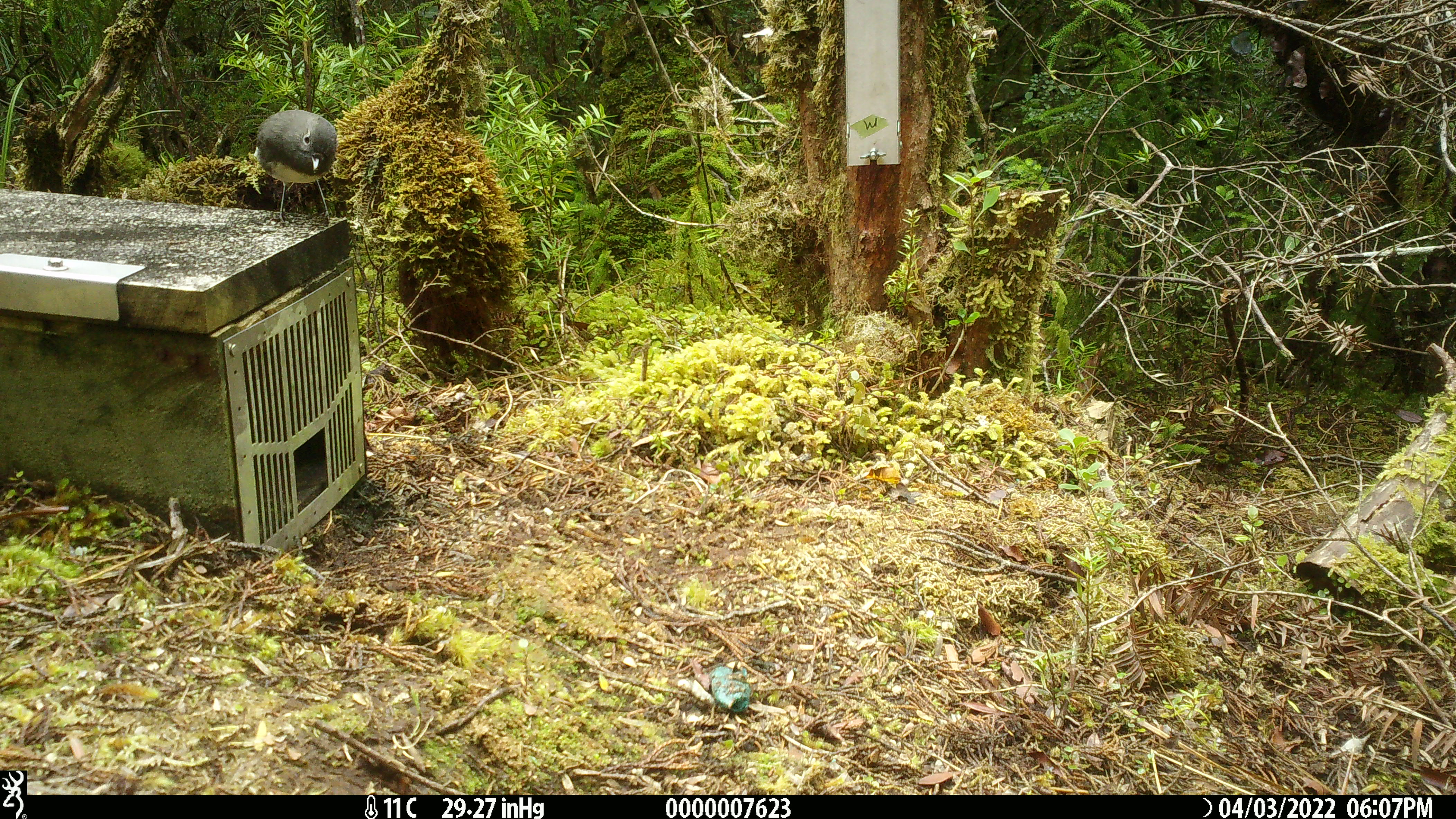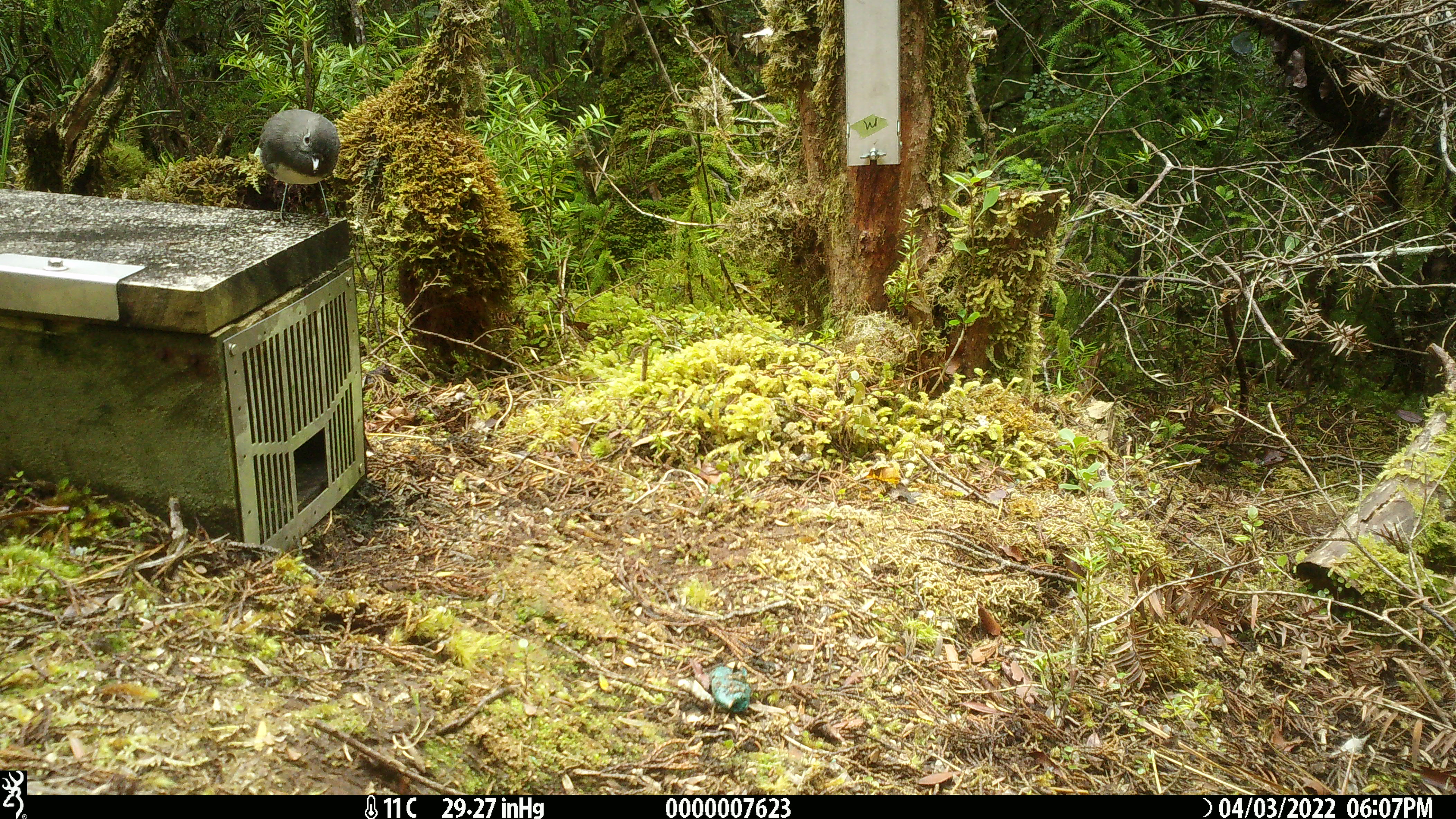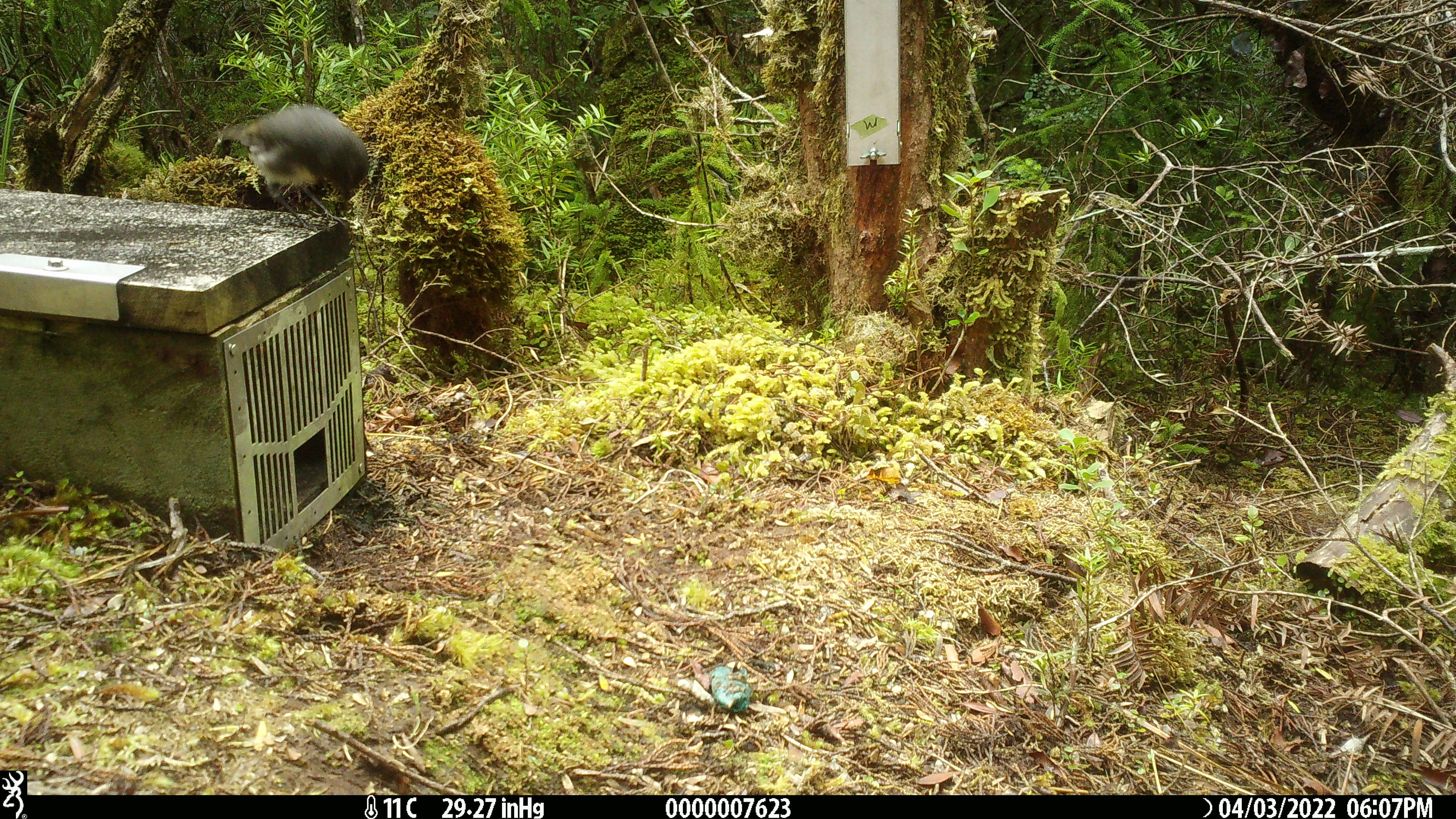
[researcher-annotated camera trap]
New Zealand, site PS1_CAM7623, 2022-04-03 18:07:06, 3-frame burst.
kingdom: Animalia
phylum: Chordata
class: Aves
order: Passeriformes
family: Petroicidae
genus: Petroica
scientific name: Petroica australis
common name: new zealand robin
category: robin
Robin (new zealand robin) (Petroica australis).